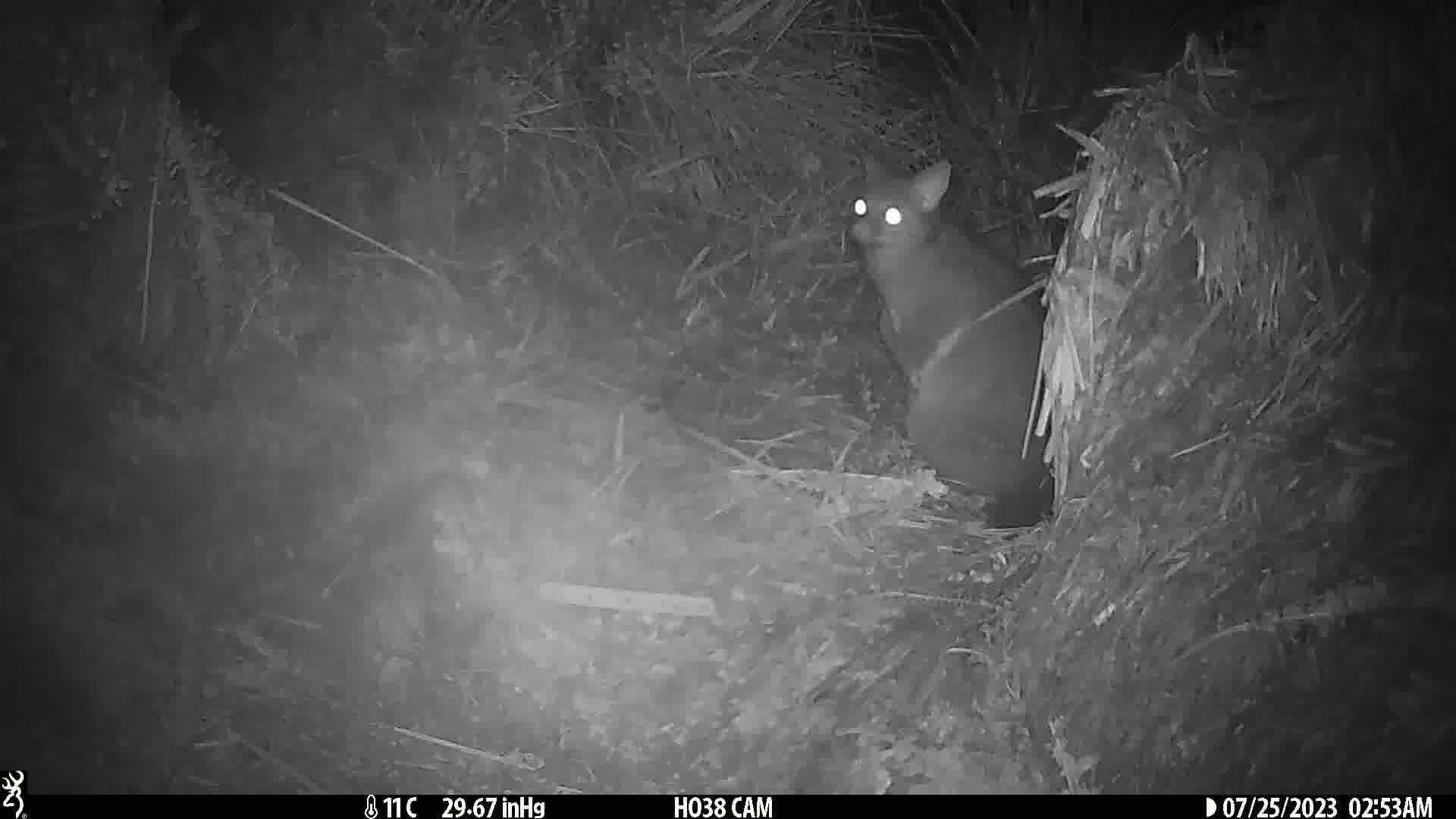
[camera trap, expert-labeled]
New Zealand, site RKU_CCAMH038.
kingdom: Animalia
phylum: Chordata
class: Mammalia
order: Diprotodontia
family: Phalangeridae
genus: Trichosurus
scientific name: Trichosurus vulpecula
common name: common brushtail possum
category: possum